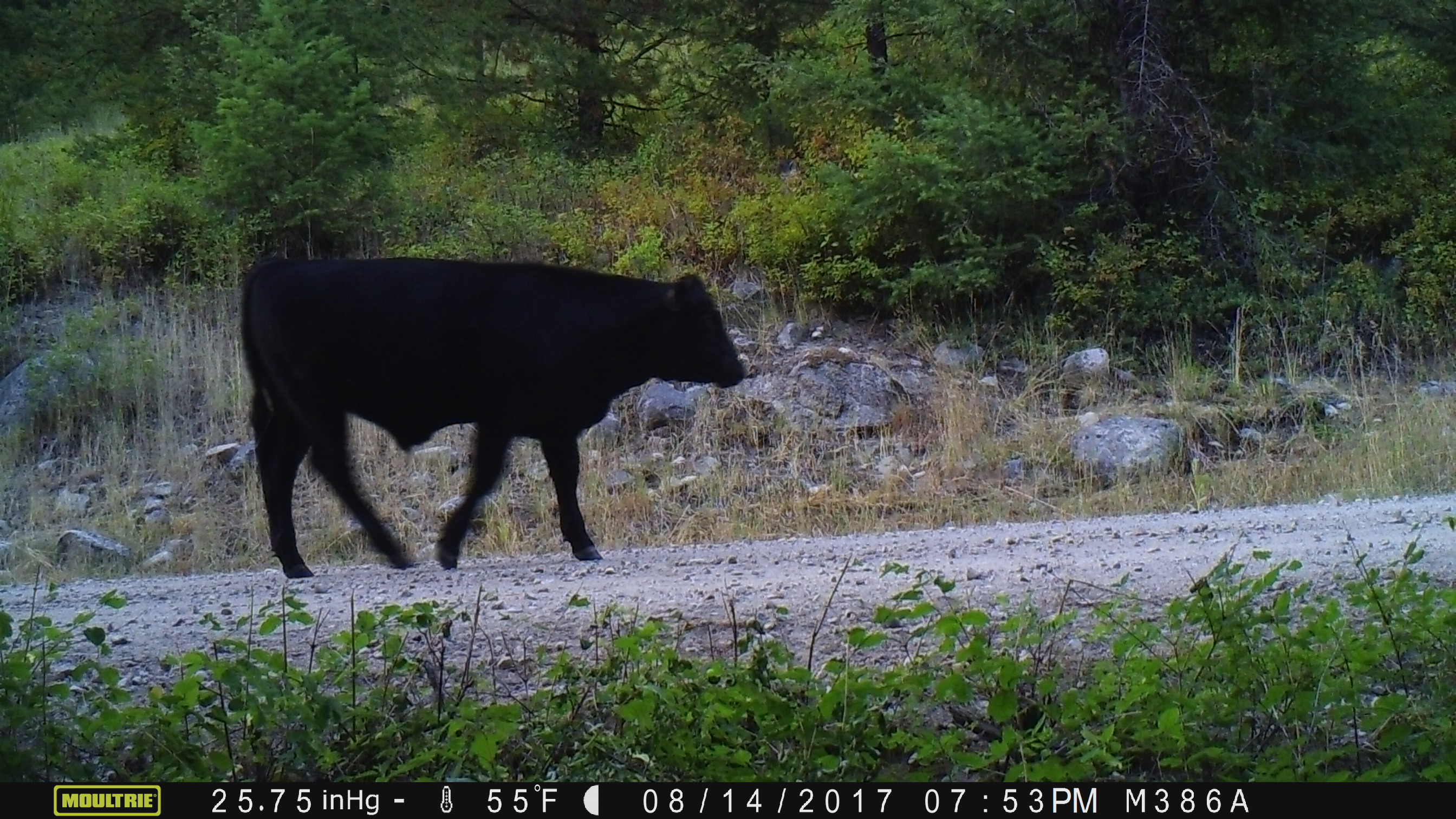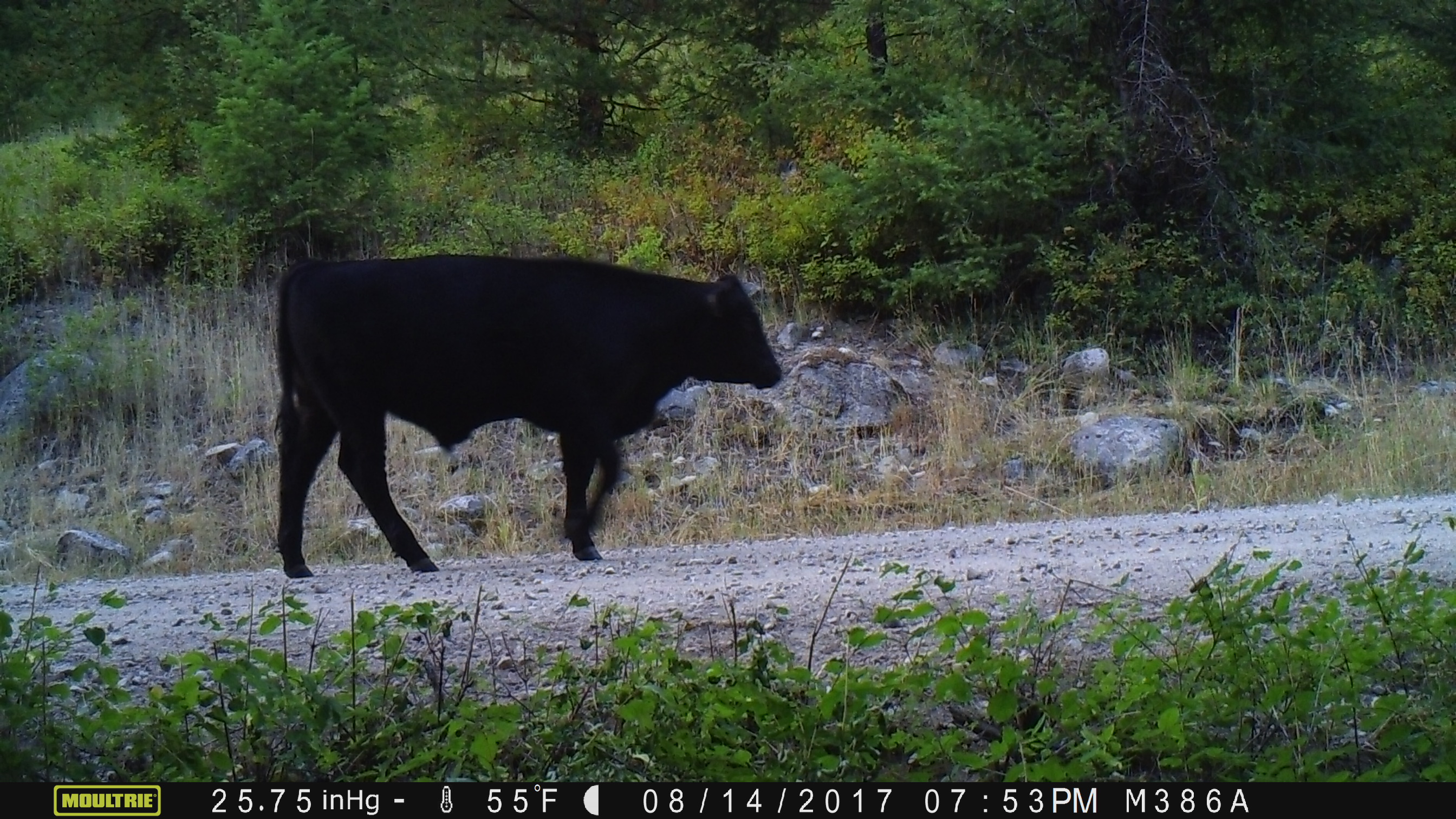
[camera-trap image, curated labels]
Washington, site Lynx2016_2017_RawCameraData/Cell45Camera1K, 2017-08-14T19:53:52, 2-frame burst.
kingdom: Animalia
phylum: Chordata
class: Mammalia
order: Artiodactyla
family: Bovidae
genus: Bos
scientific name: Bos taurus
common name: domestic cattle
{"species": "domestic cattle (Bos taurus)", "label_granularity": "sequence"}